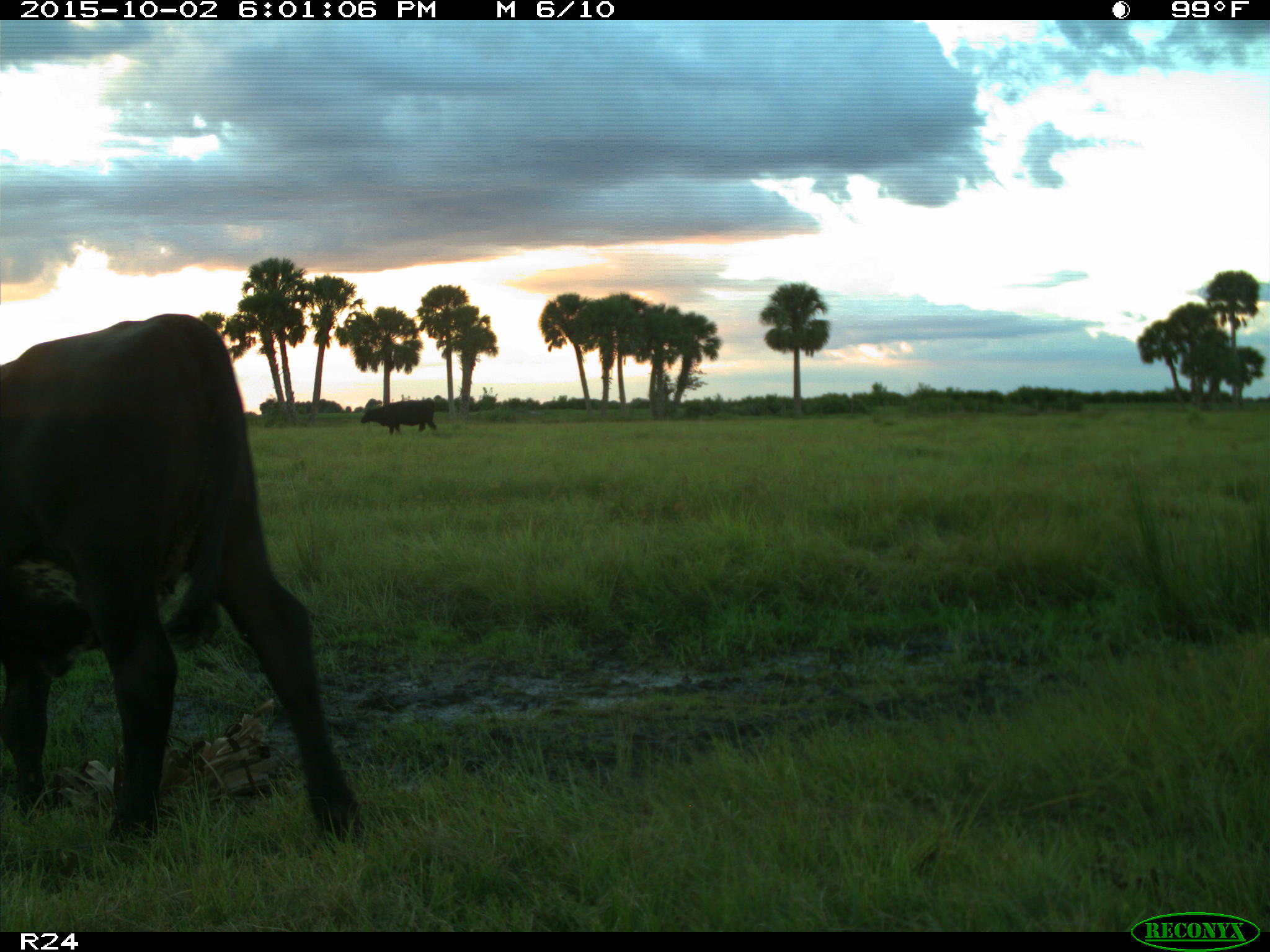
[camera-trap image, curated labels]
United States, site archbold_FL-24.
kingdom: Animalia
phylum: Chordata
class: Mammalia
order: Artiodactyla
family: Bovidae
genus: Bos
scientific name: Bos taurus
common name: domestic cow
Bos taurus (domestic cow).